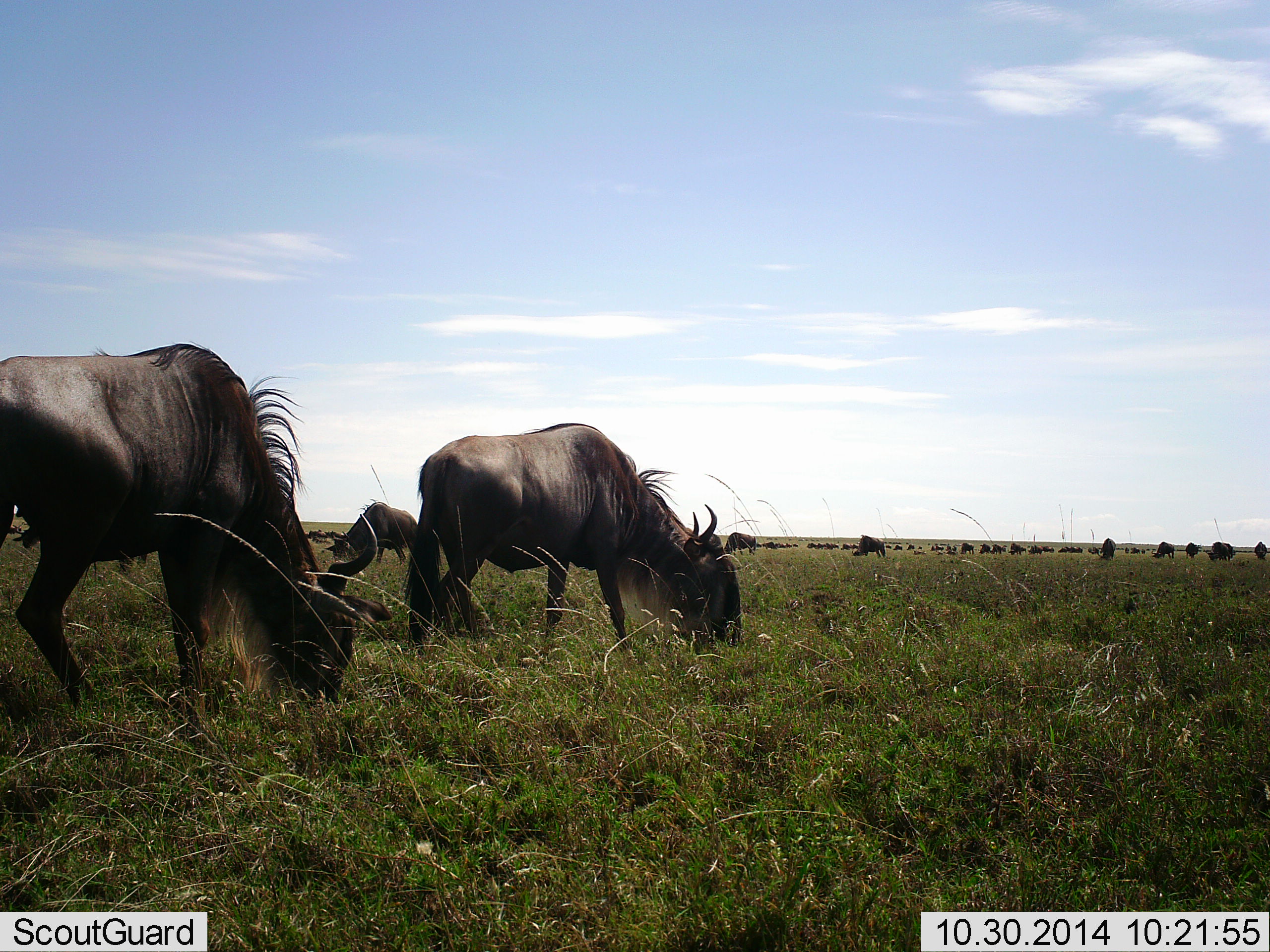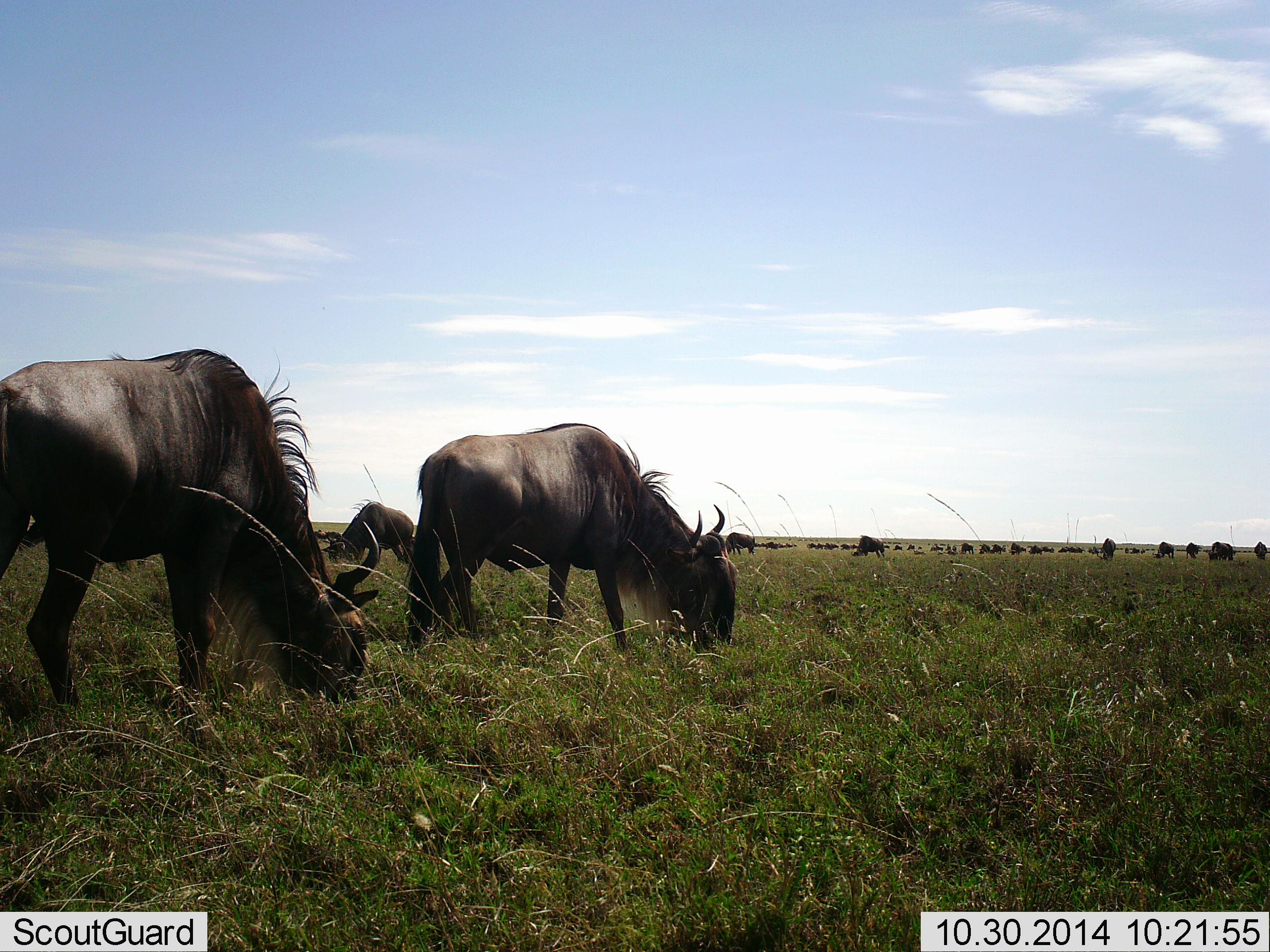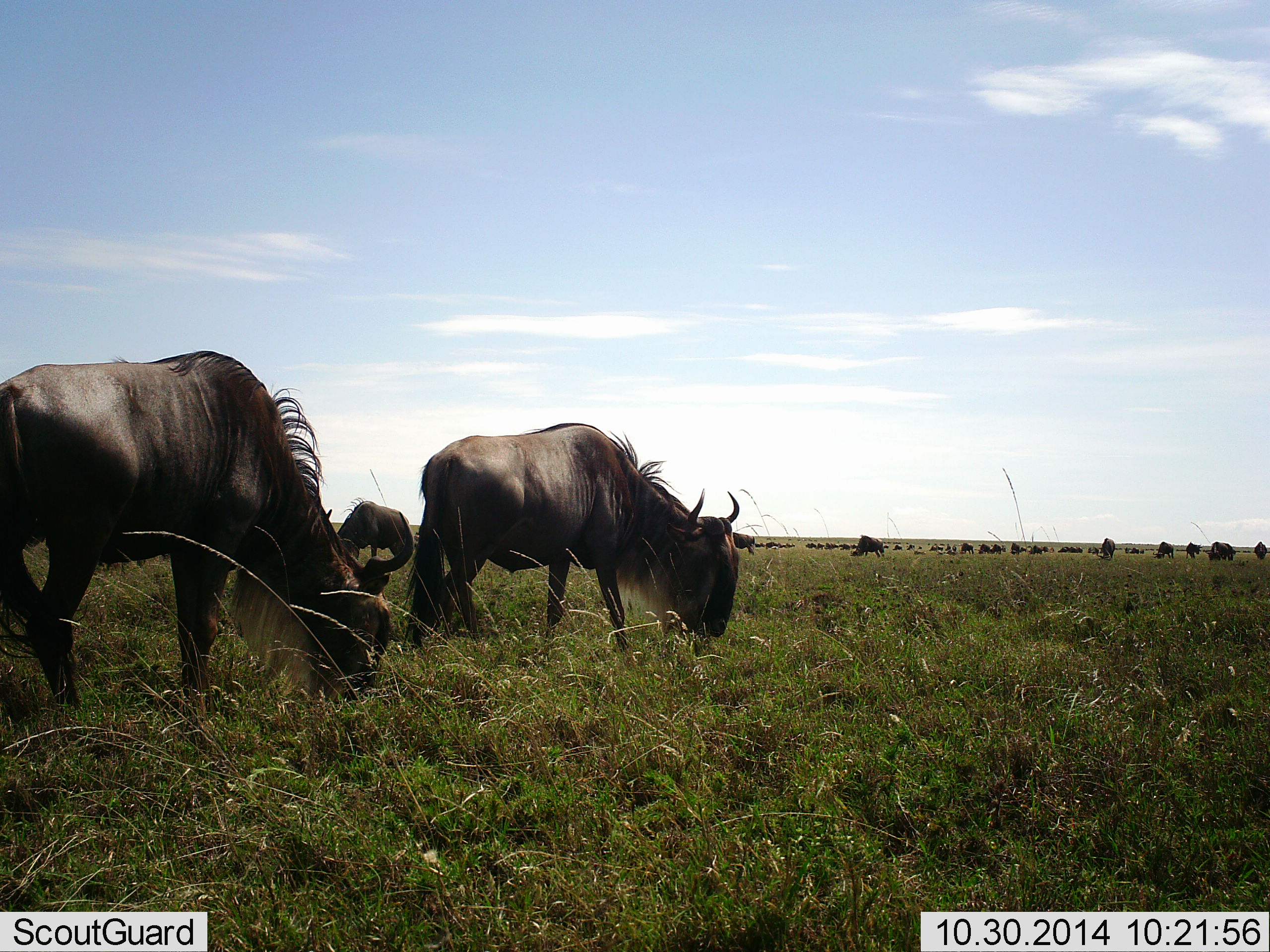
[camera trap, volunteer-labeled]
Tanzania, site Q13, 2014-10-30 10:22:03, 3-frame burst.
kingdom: Animalia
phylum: Chordata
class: Mammalia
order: Artiodactyla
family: Bovidae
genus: Connochaetes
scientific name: Connochaetes taurinus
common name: blue wildebeest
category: wildebeest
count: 11-50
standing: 20%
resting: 0%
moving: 0%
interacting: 0%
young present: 0%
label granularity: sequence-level